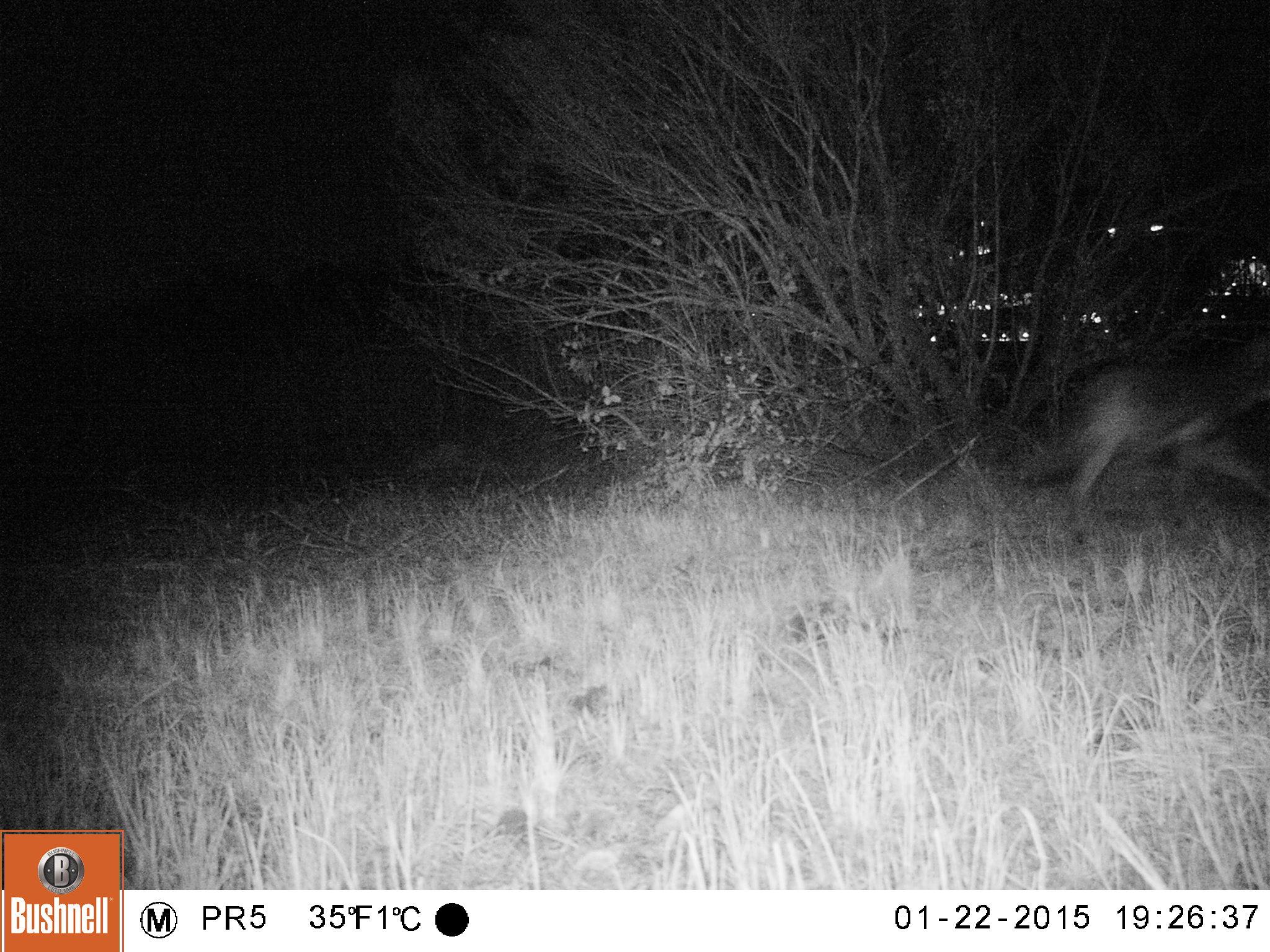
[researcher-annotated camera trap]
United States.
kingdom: Animalia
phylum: Chordata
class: Mammalia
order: Carnivora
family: Canidae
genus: Canis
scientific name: Canis latrans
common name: coyote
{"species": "Coyote (Canis latrans)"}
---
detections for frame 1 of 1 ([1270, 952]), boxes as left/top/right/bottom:
Coyote: 1014/340/1270/550